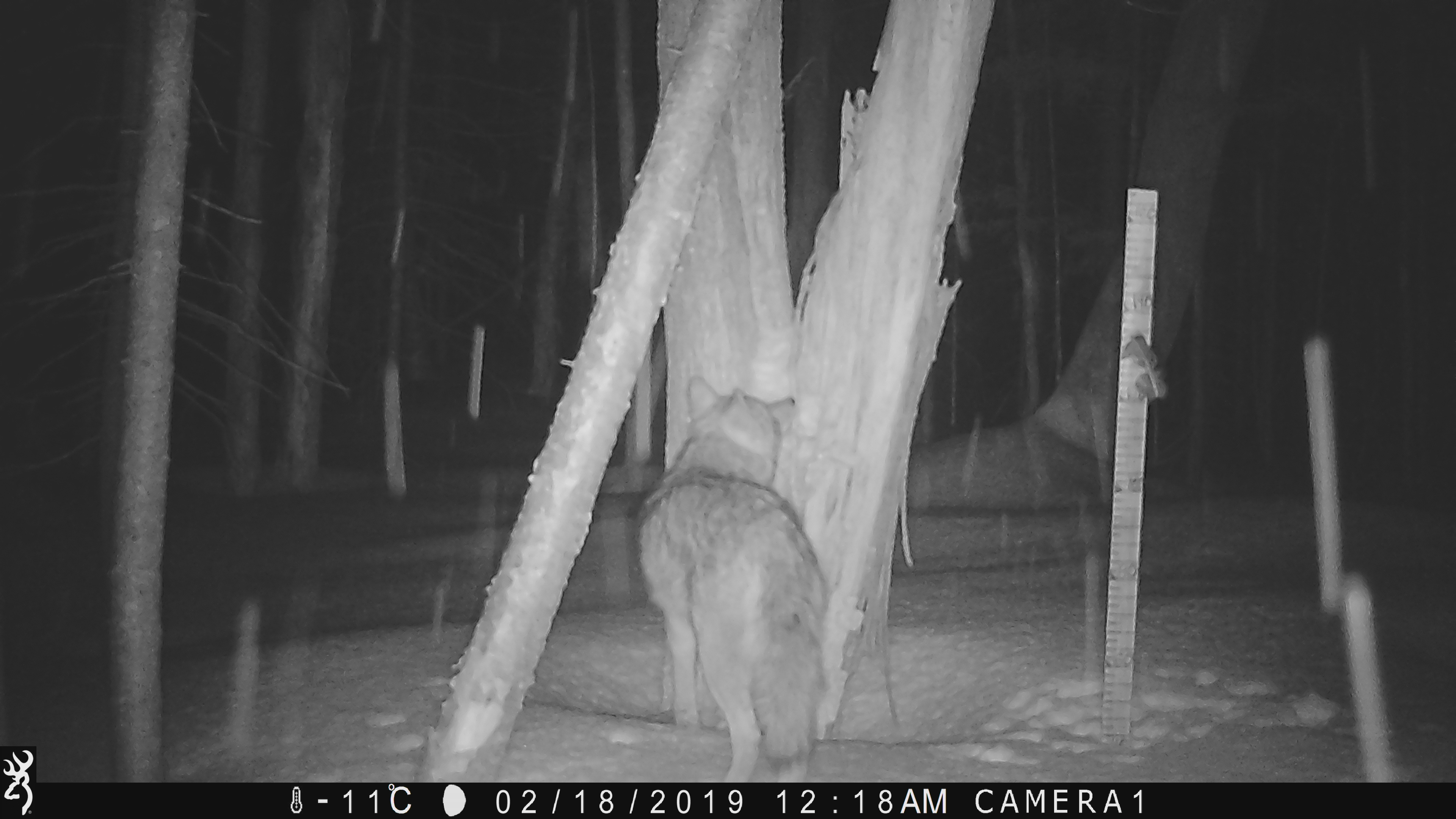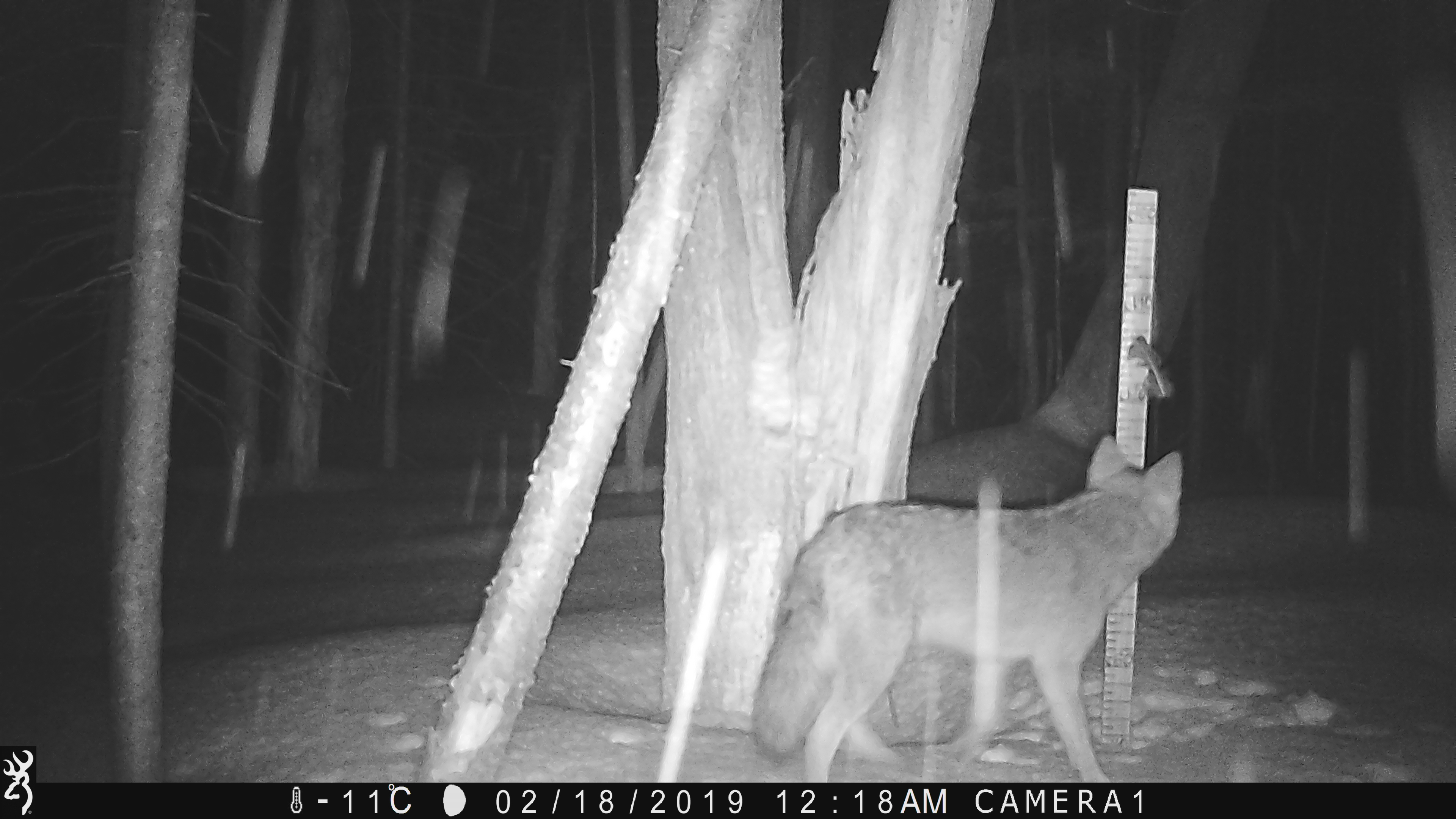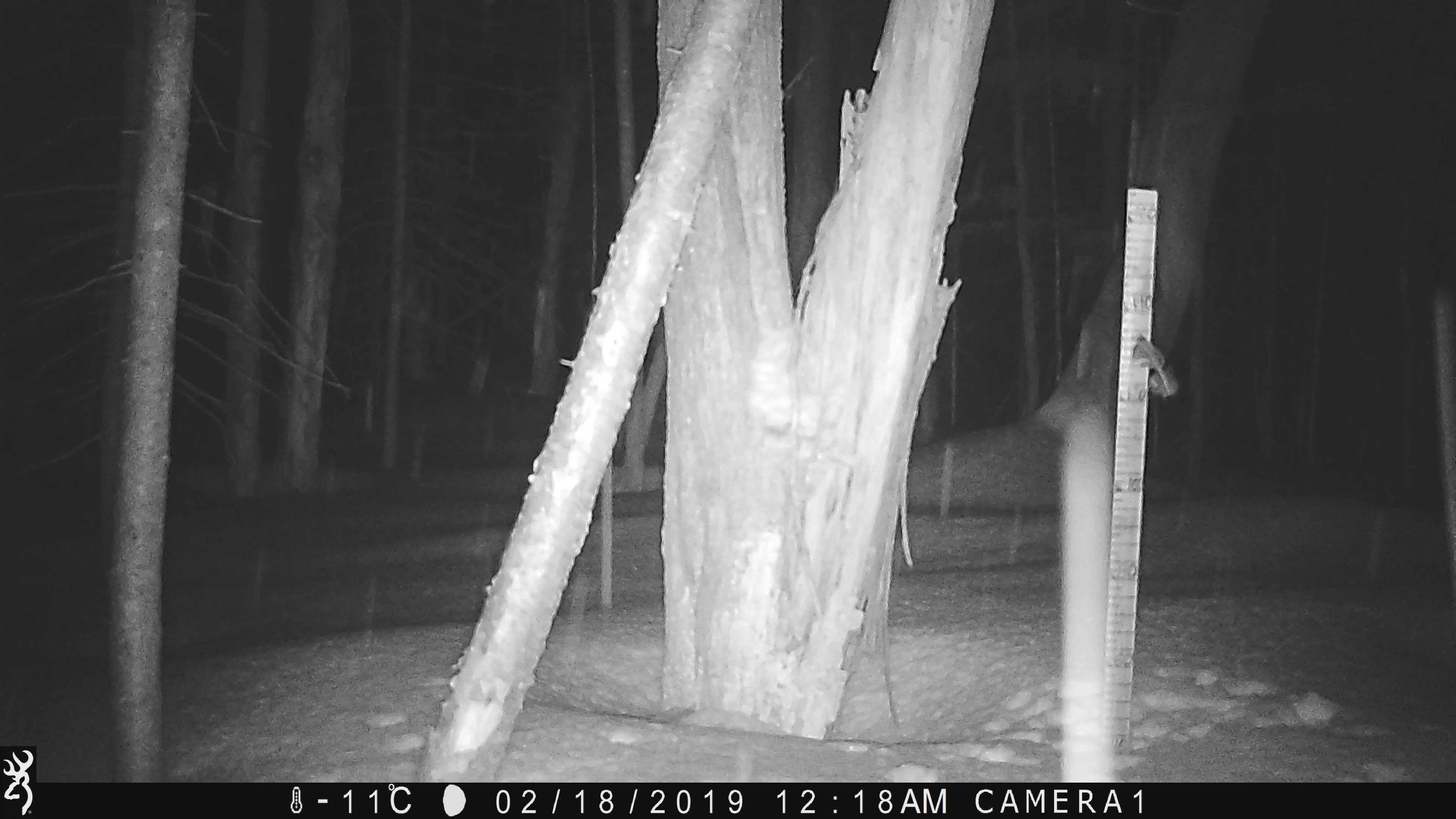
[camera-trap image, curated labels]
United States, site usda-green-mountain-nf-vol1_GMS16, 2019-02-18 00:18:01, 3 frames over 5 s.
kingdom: Animalia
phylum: Chordata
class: Mammalia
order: Carnivora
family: Canidae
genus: Canis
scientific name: Canis latrans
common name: coyote